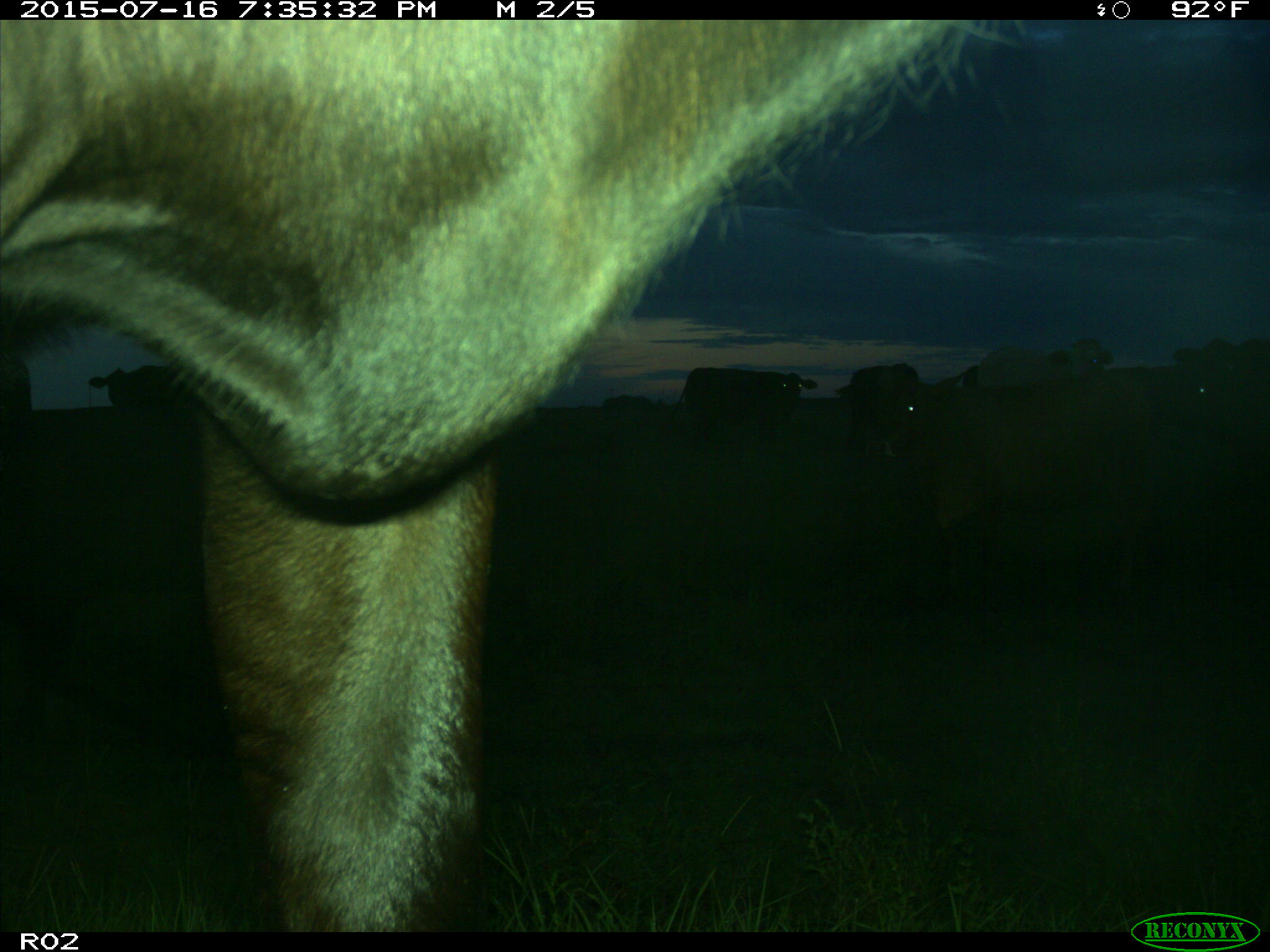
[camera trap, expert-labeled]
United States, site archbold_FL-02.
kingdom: Animalia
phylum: Chordata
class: Mammalia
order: Artiodactyla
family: Bovidae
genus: Bos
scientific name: Bos taurus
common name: domestic cow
Bos taurus (domestic cow).